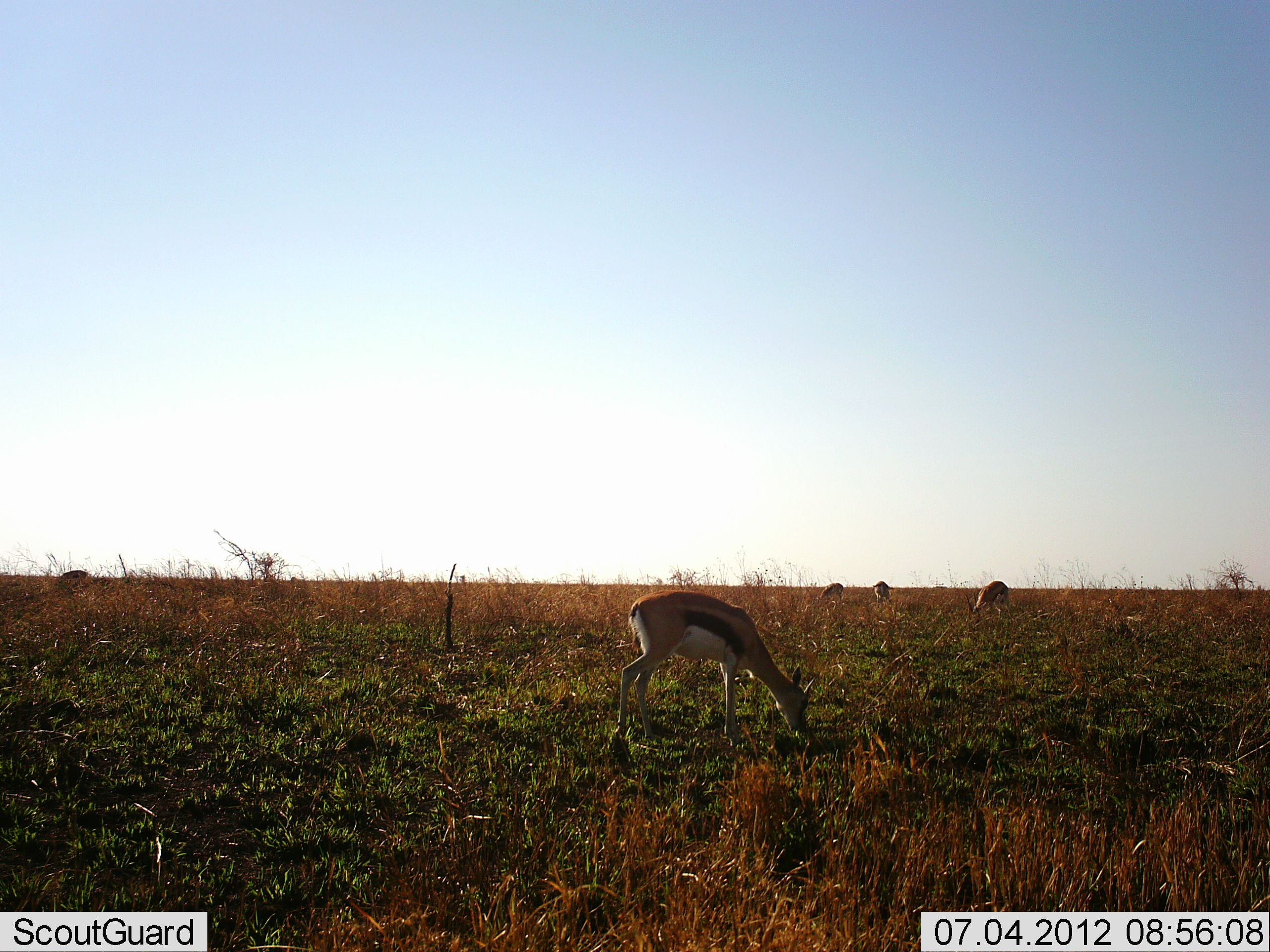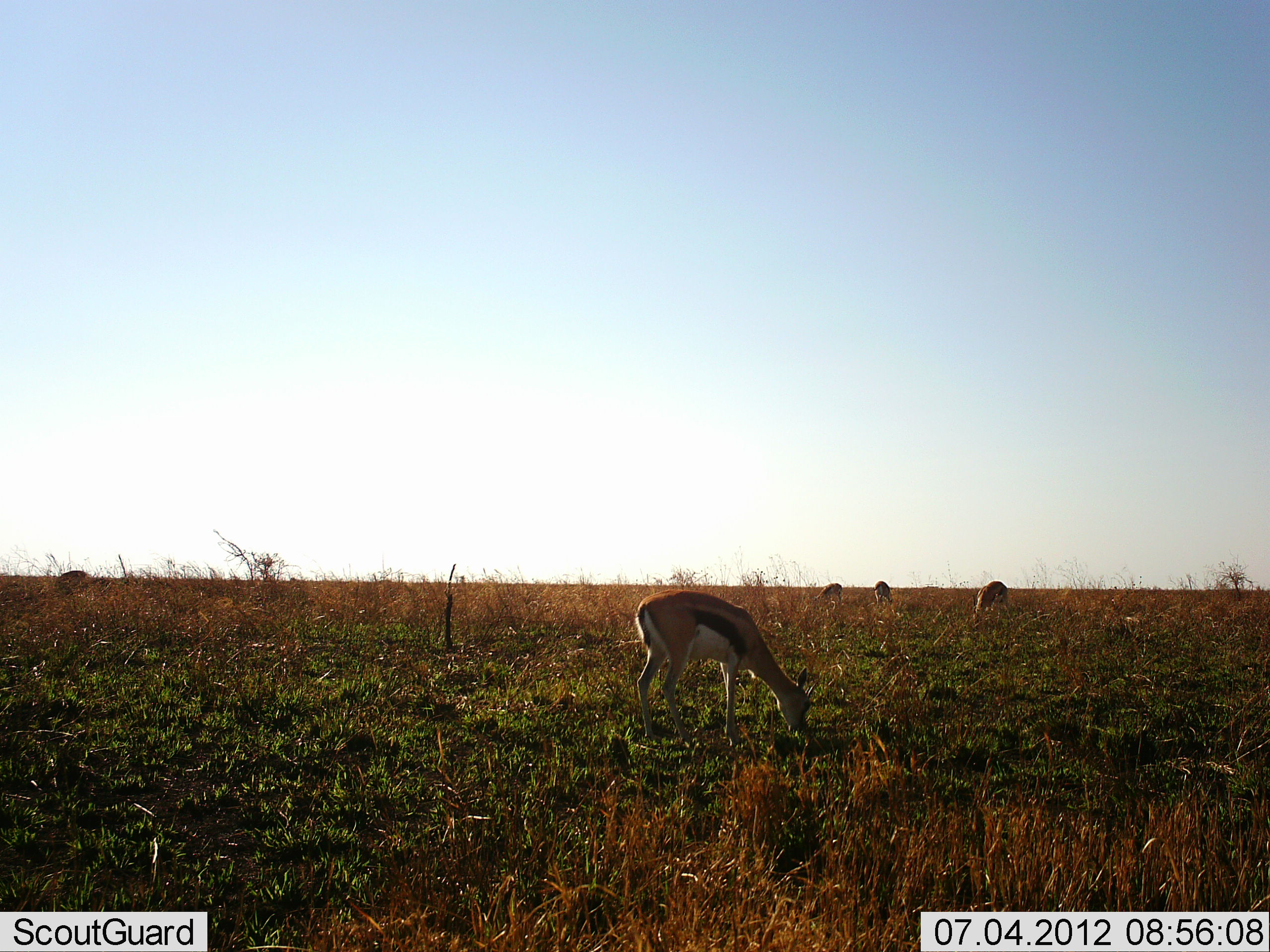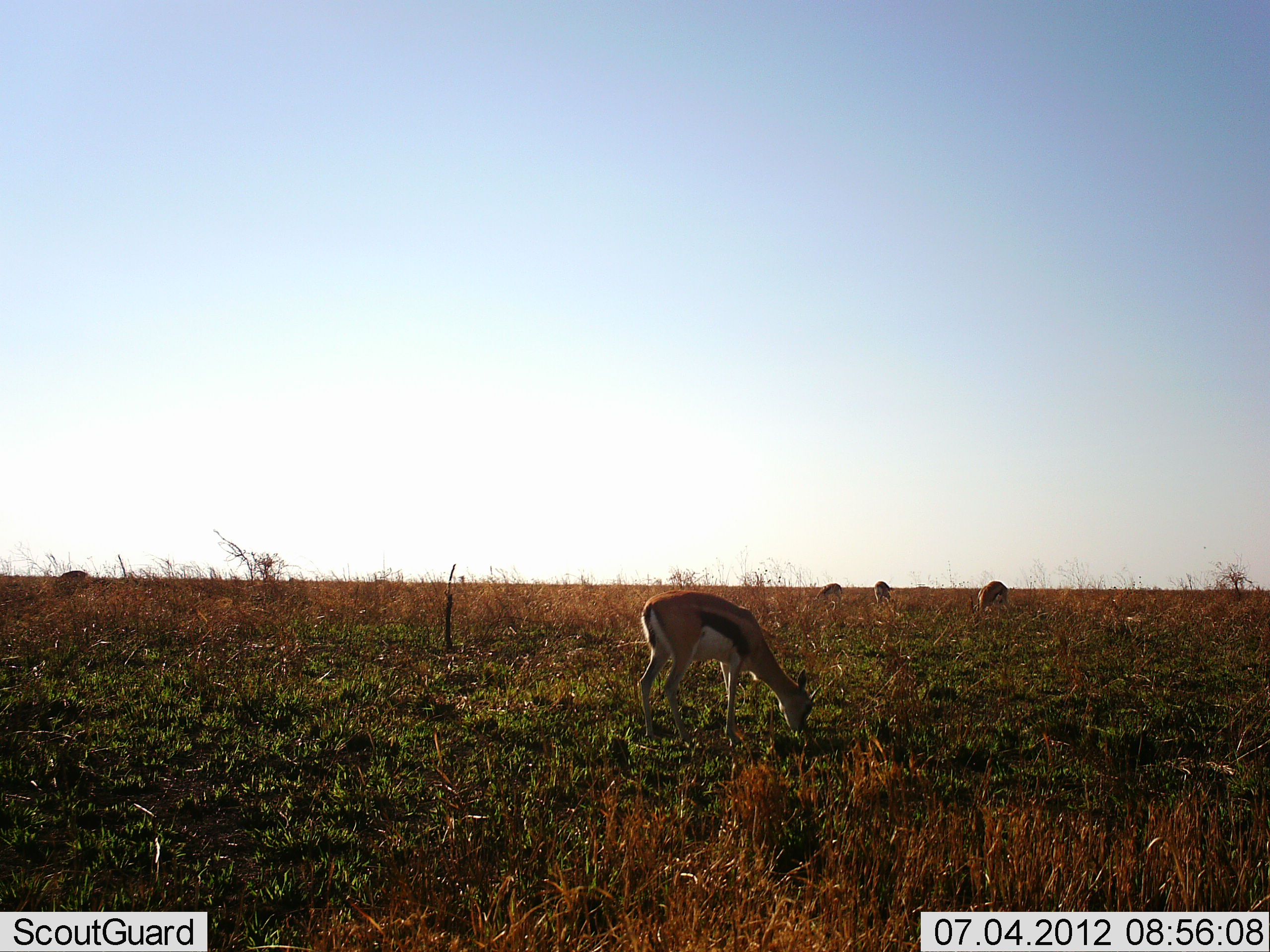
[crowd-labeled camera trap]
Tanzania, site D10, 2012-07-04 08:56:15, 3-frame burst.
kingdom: Animalia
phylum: Chordata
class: Mammalia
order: Artiodactyla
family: Bovidae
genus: Eudorcas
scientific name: Eudorcas thomsonii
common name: thomson's gazelle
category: gazellethomsons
Gazellethomsons (thomson's gazelle) (Eudorcas thomsonii), count 5. Behavior (volunteer vote fractions): standing 40%, resting 0%, moving 0%, interacting 0%. Young present (vote fraction): 0%. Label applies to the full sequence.